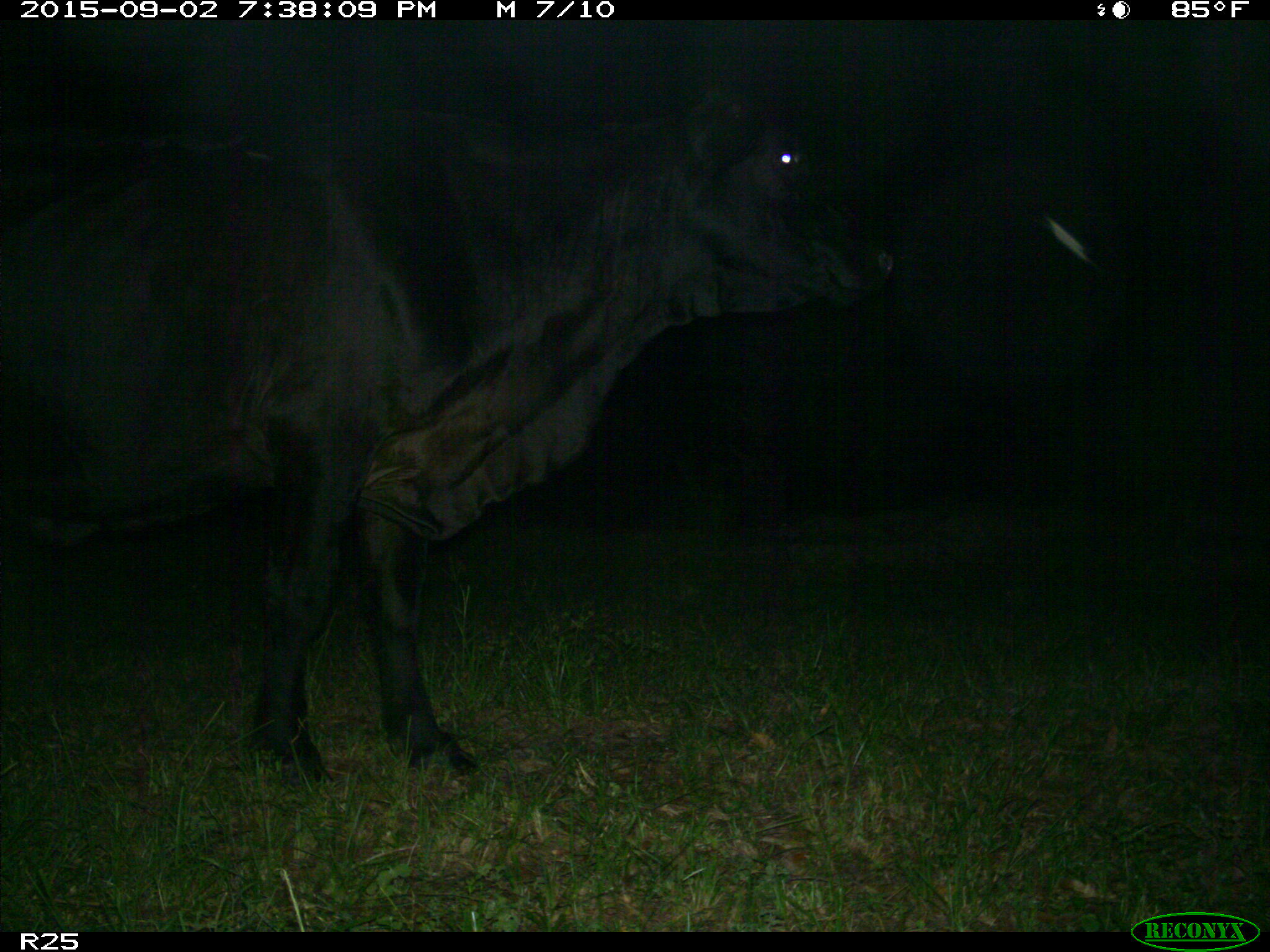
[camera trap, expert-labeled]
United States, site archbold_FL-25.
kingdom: Animalia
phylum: Chordata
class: Mammalia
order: Artiodactyla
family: Bovidae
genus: Bos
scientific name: Bos taurus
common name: domestic cow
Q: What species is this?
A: Bos taurus (domestic cow).